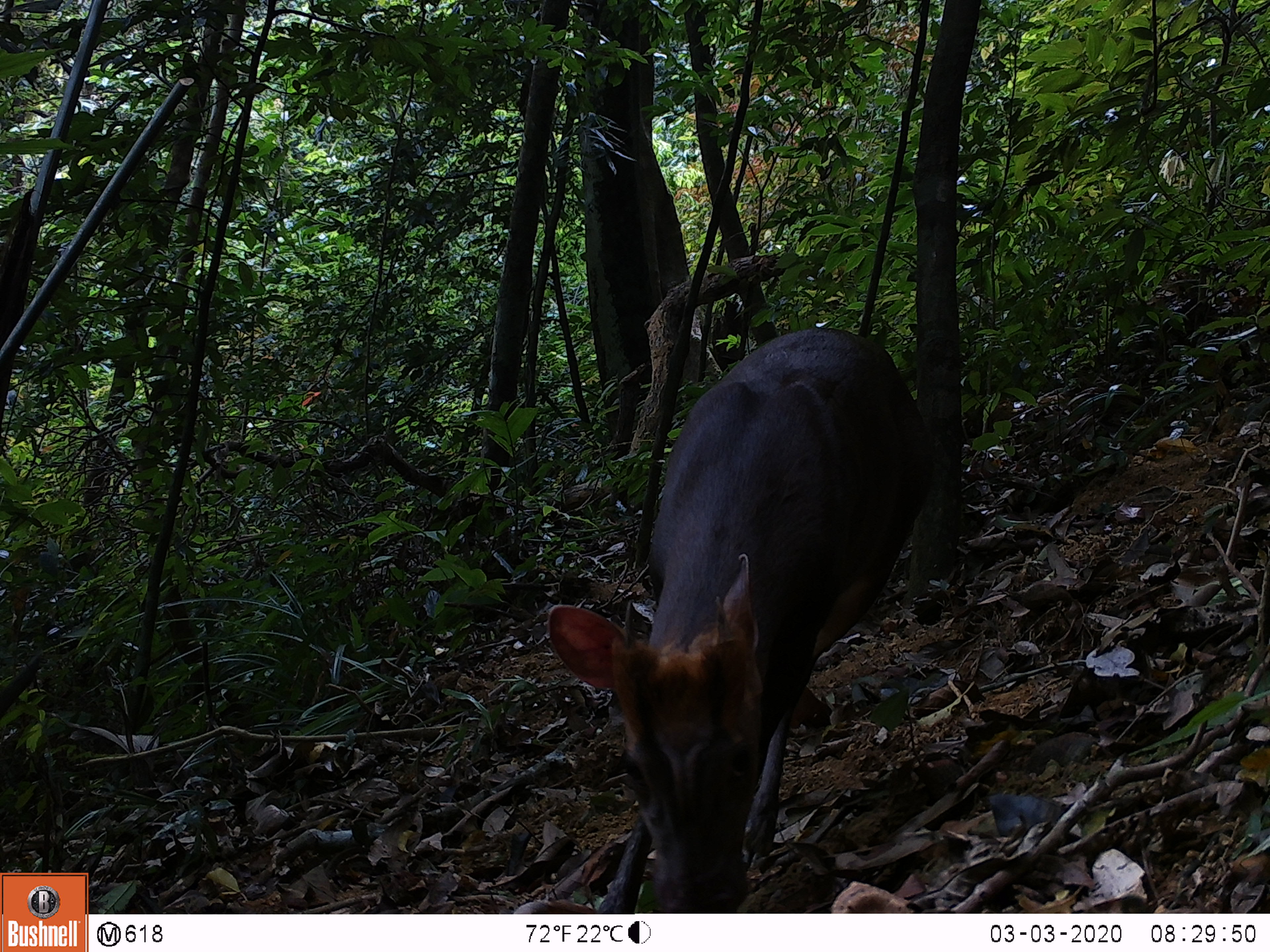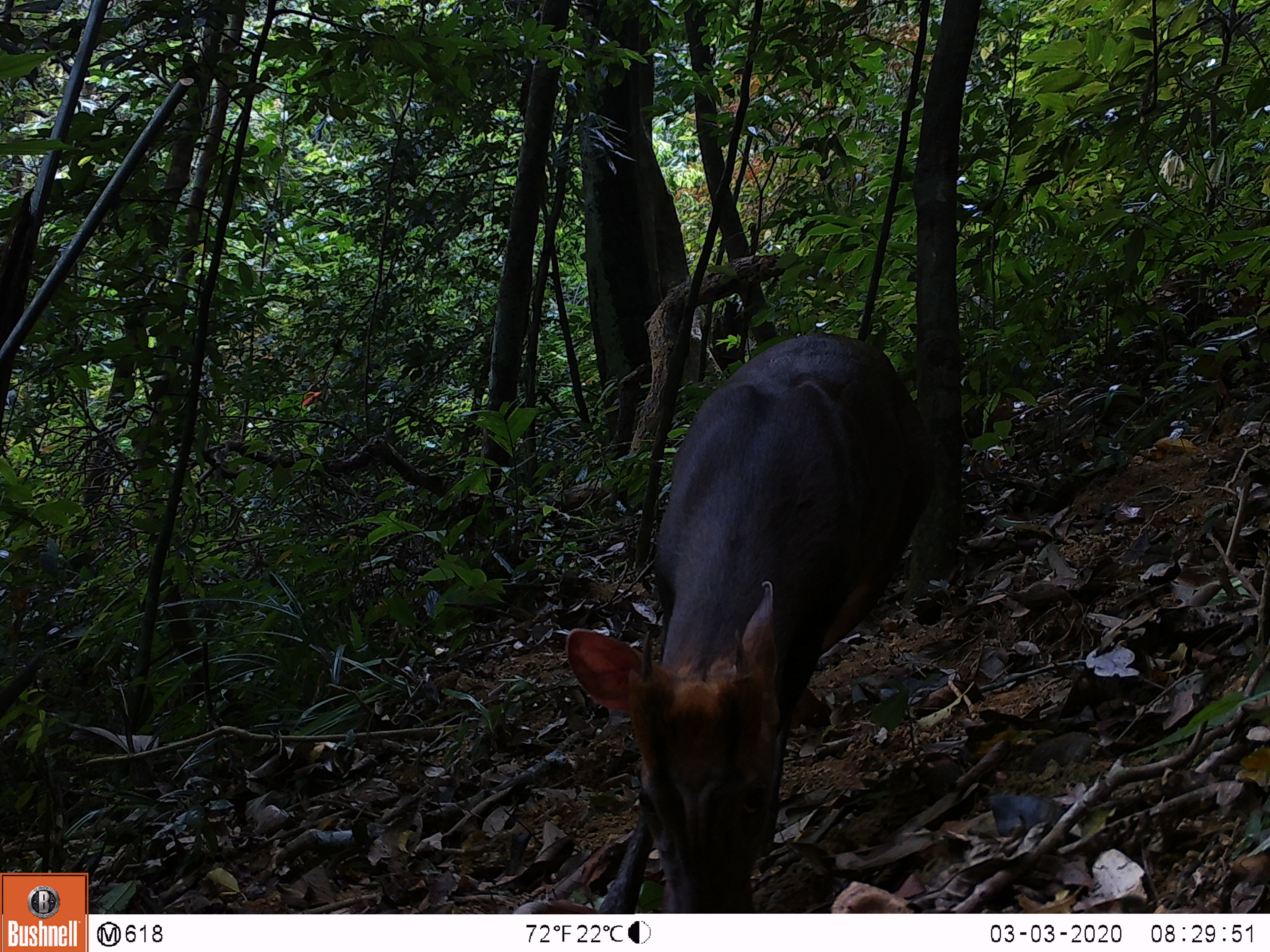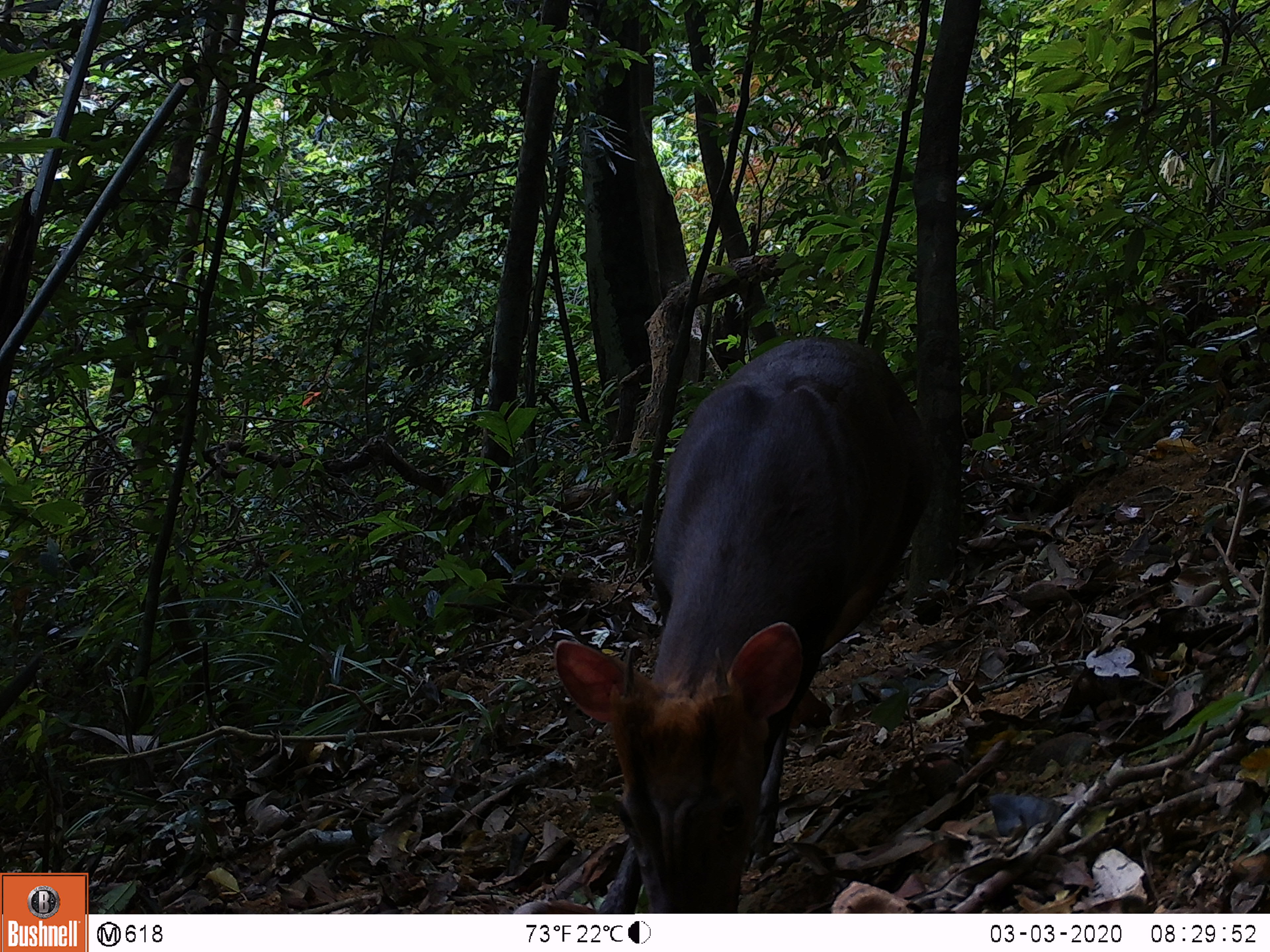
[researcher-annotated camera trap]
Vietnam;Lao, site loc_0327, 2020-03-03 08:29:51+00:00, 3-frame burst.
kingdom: Animalia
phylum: Chordata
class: Mammalia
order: Artiodactyla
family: Cervidae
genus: Muntiacus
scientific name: Muntiacus rooseveltorum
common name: roosevelt's muntjac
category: roosevelts muntjac group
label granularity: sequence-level